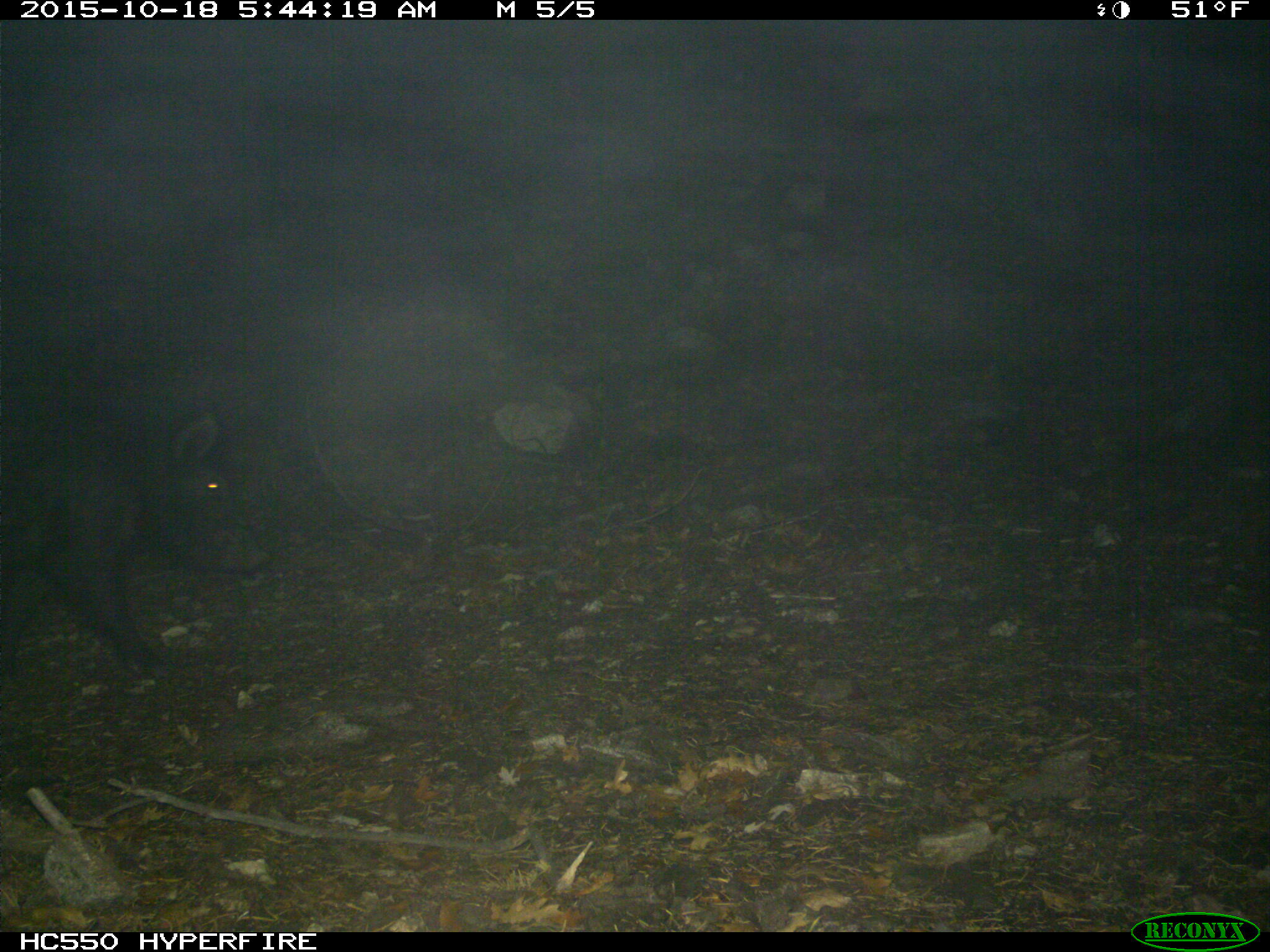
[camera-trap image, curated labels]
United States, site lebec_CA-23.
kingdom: Animalia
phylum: Chordata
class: Mammalia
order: Artiodactyla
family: Suidae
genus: Sus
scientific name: Sus scrofa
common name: wild boar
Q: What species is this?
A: Sus scrofa (wild boar).